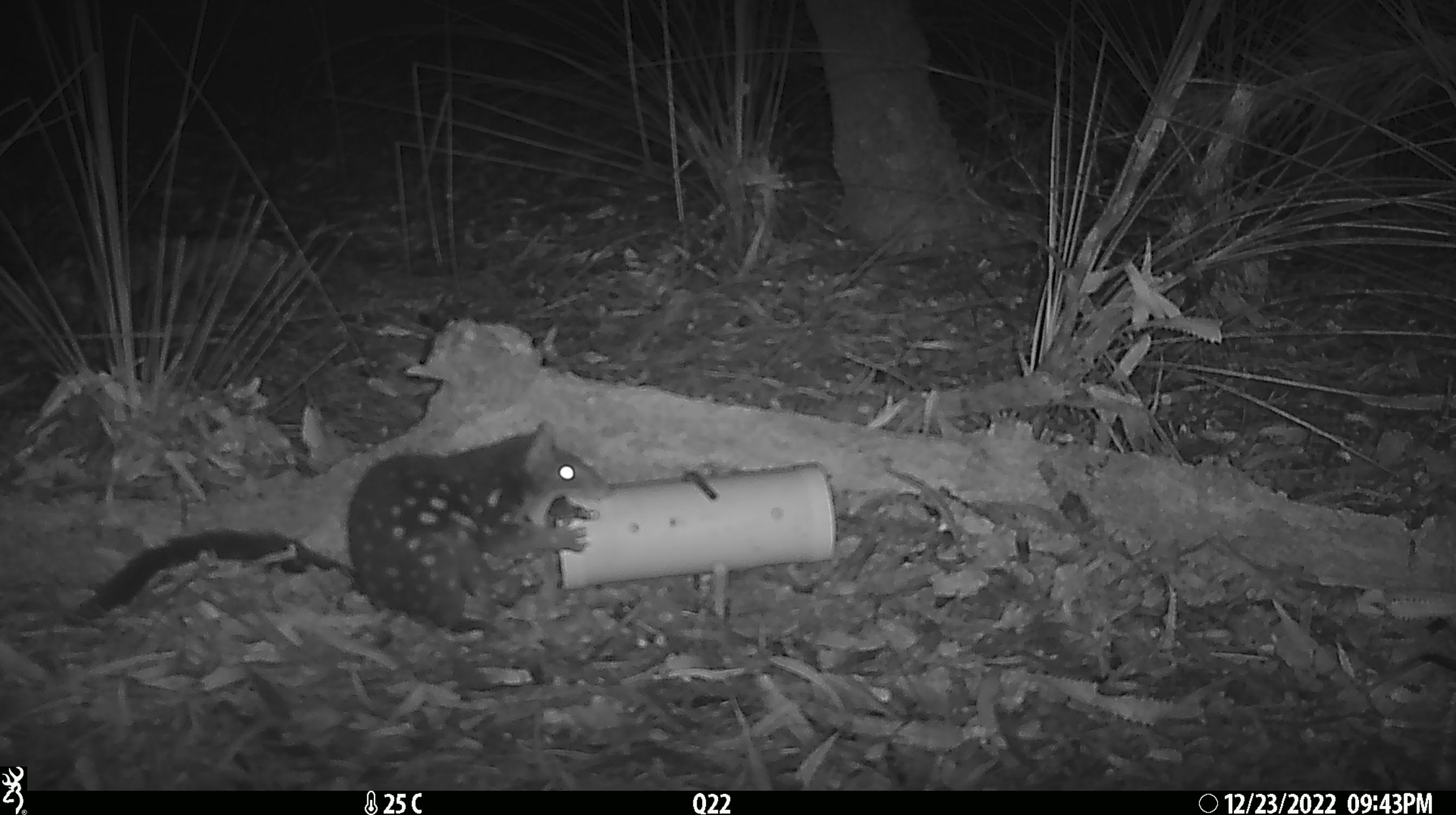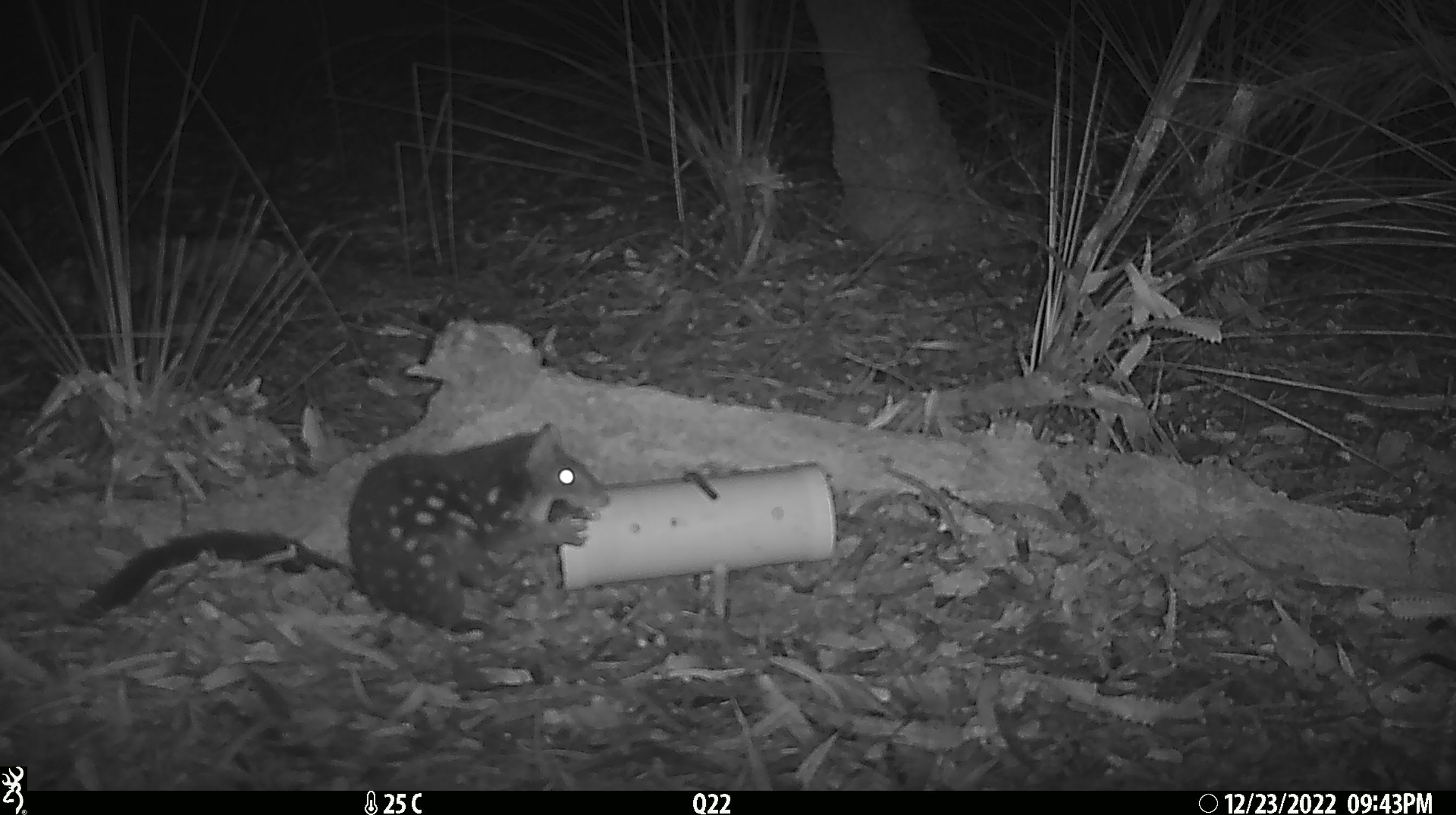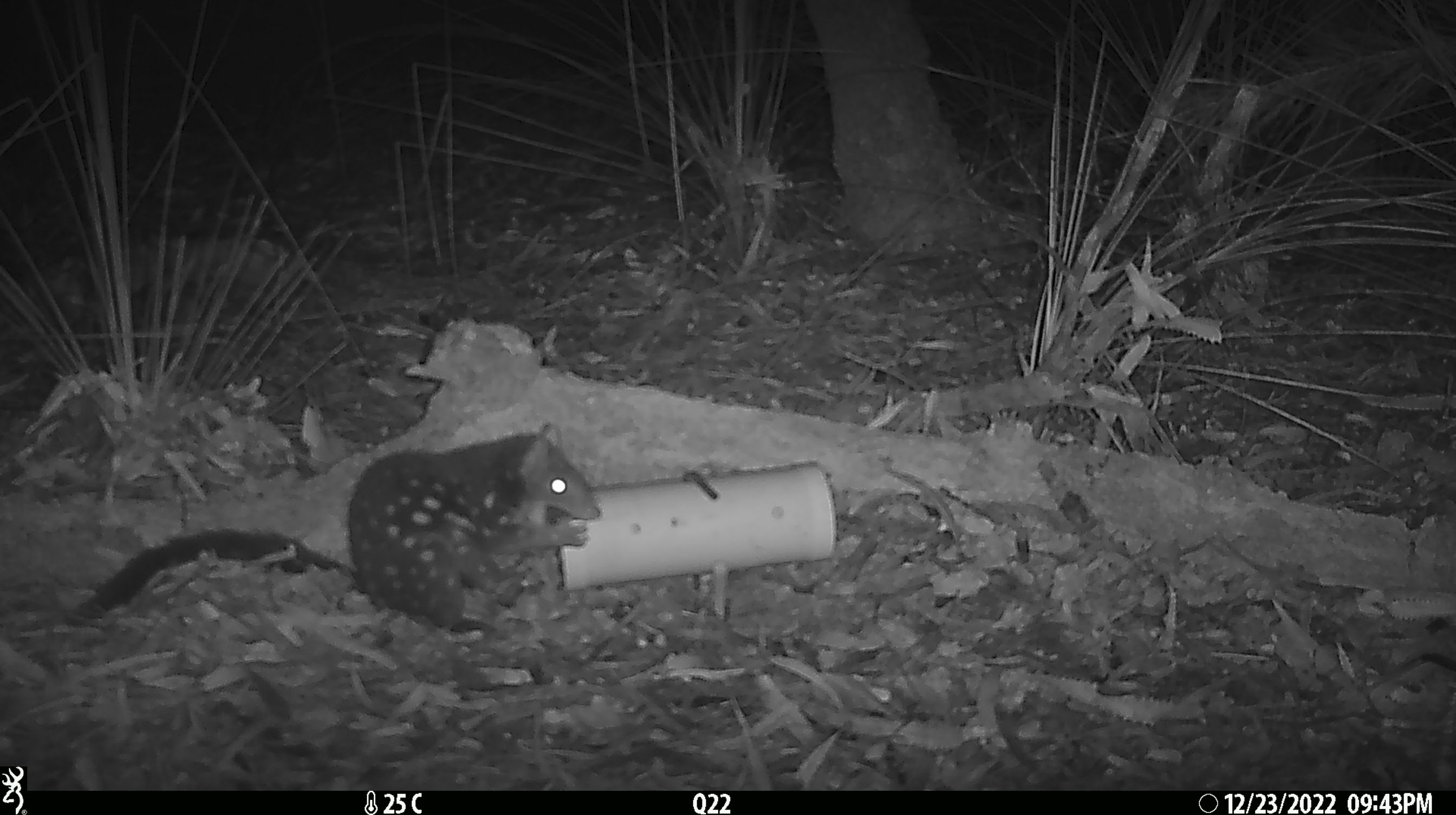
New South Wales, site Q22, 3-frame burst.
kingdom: Animalia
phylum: Chordata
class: Mammalia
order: Dasyuromorphia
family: Dasyuridae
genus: Dasyurus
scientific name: Dasyurus maculatus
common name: spotted-tailed quoll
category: quoll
Quoll (spotted-tailed quoll) (Dasyurus maculatus).